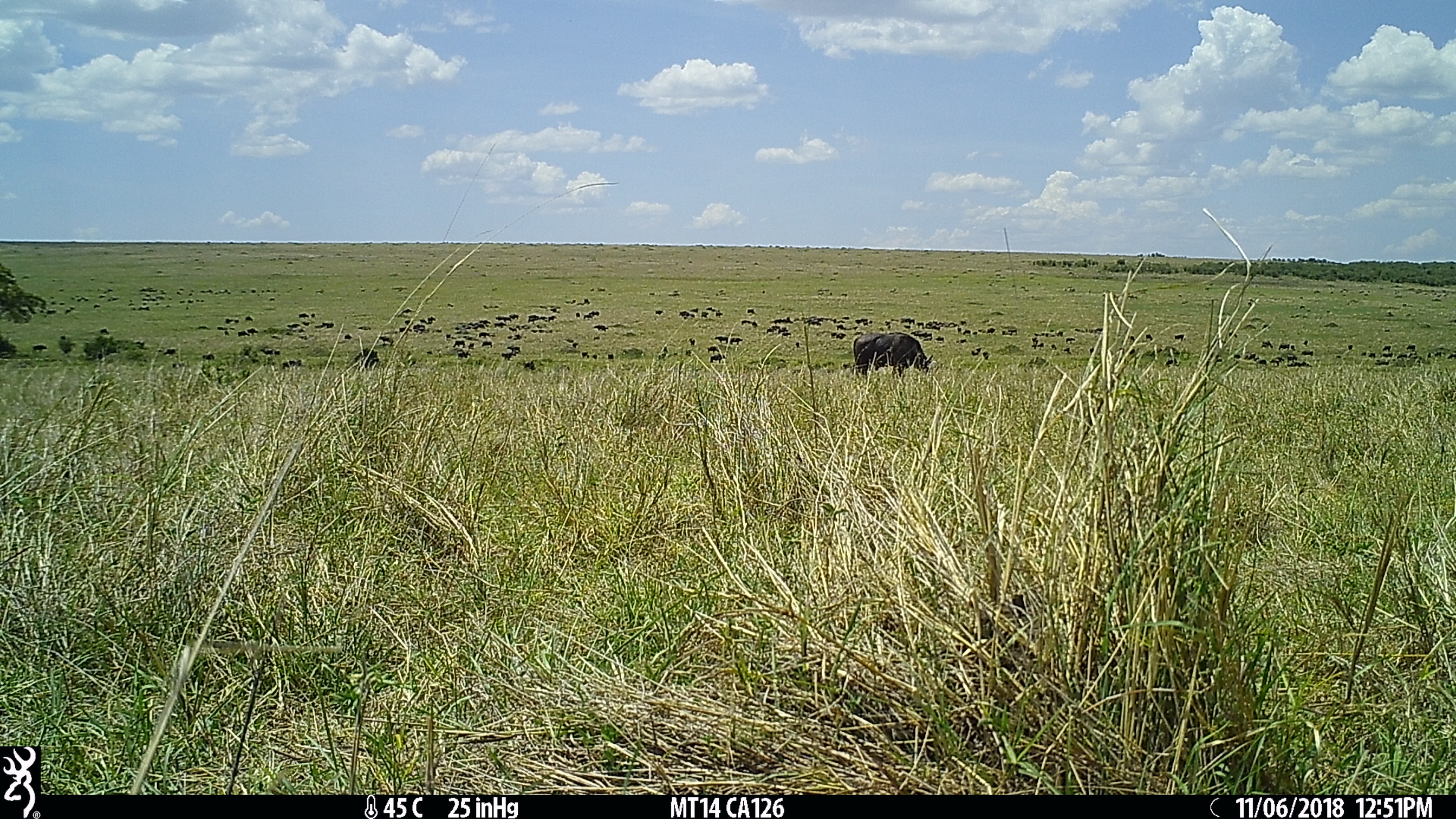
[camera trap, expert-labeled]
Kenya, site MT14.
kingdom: Animalia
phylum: Chordata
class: Mammalia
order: Artiodactyla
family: Bovidae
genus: Syncerus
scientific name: Syncerus caffer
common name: buffalo